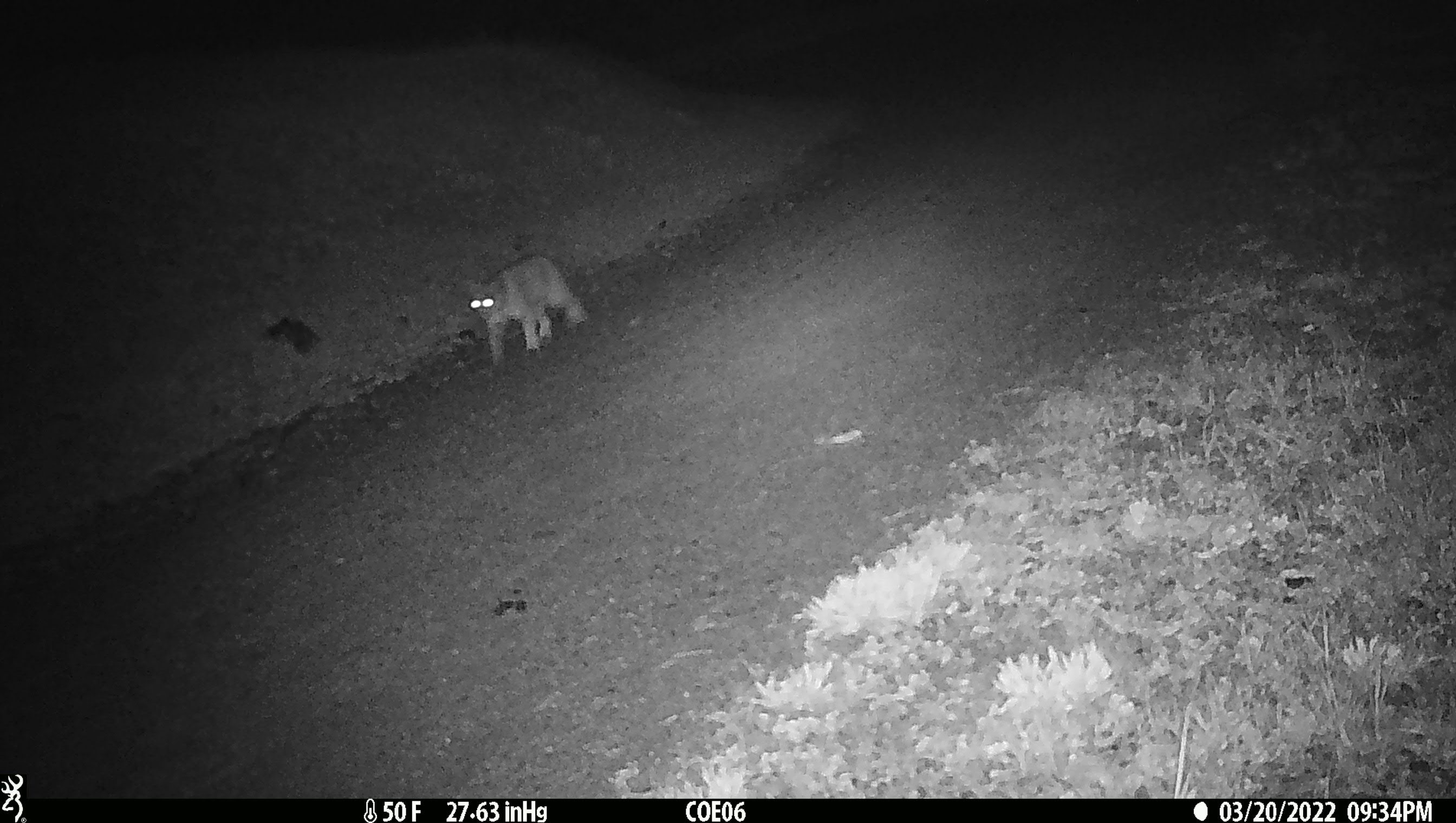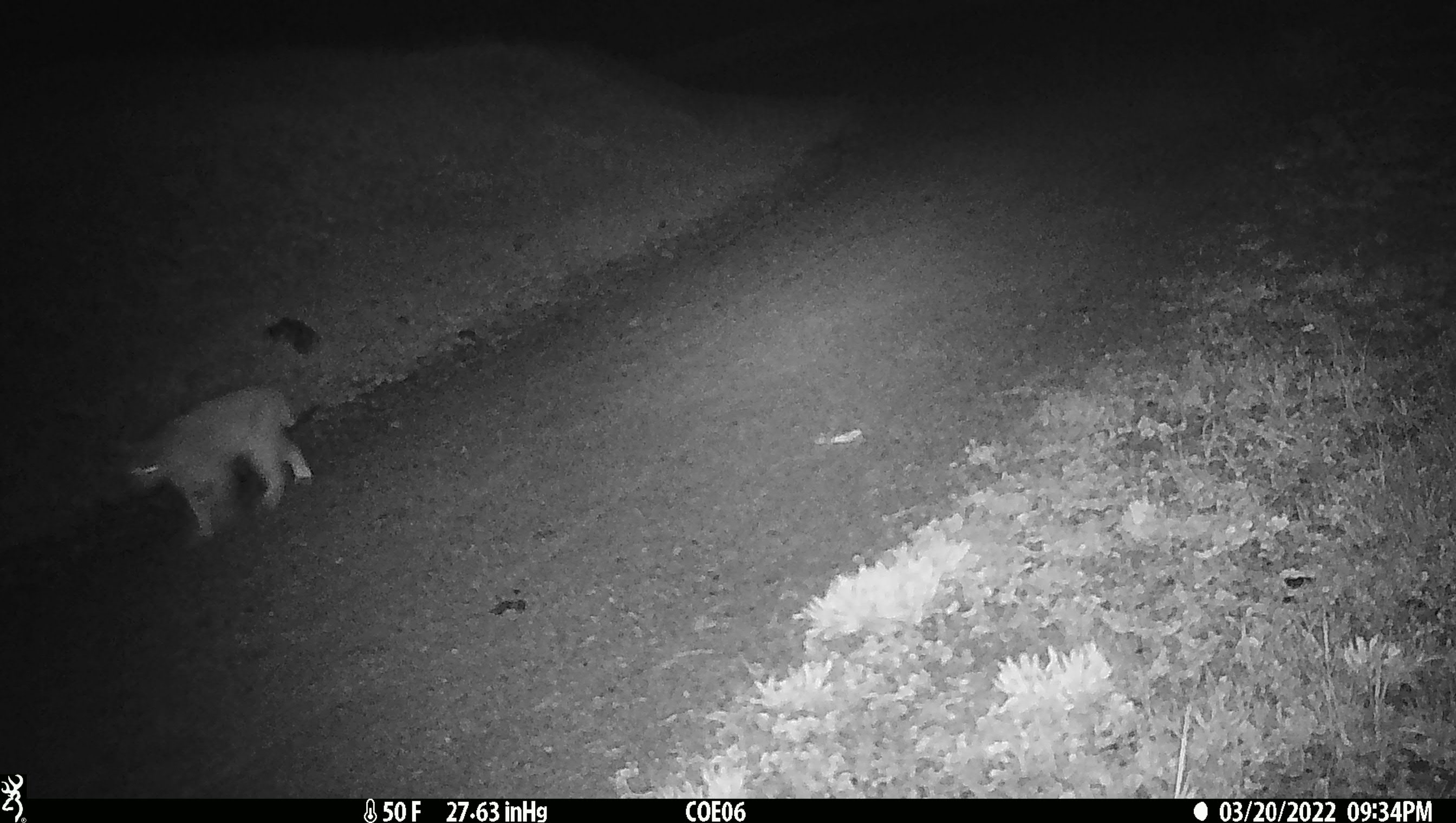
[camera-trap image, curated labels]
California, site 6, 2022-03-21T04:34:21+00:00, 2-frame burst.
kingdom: Animalia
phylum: Chordata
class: Mammalia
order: Carnivora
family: Felidae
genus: Lynx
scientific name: Lynx rufus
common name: bobcat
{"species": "bobcat (Lynx rufus)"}